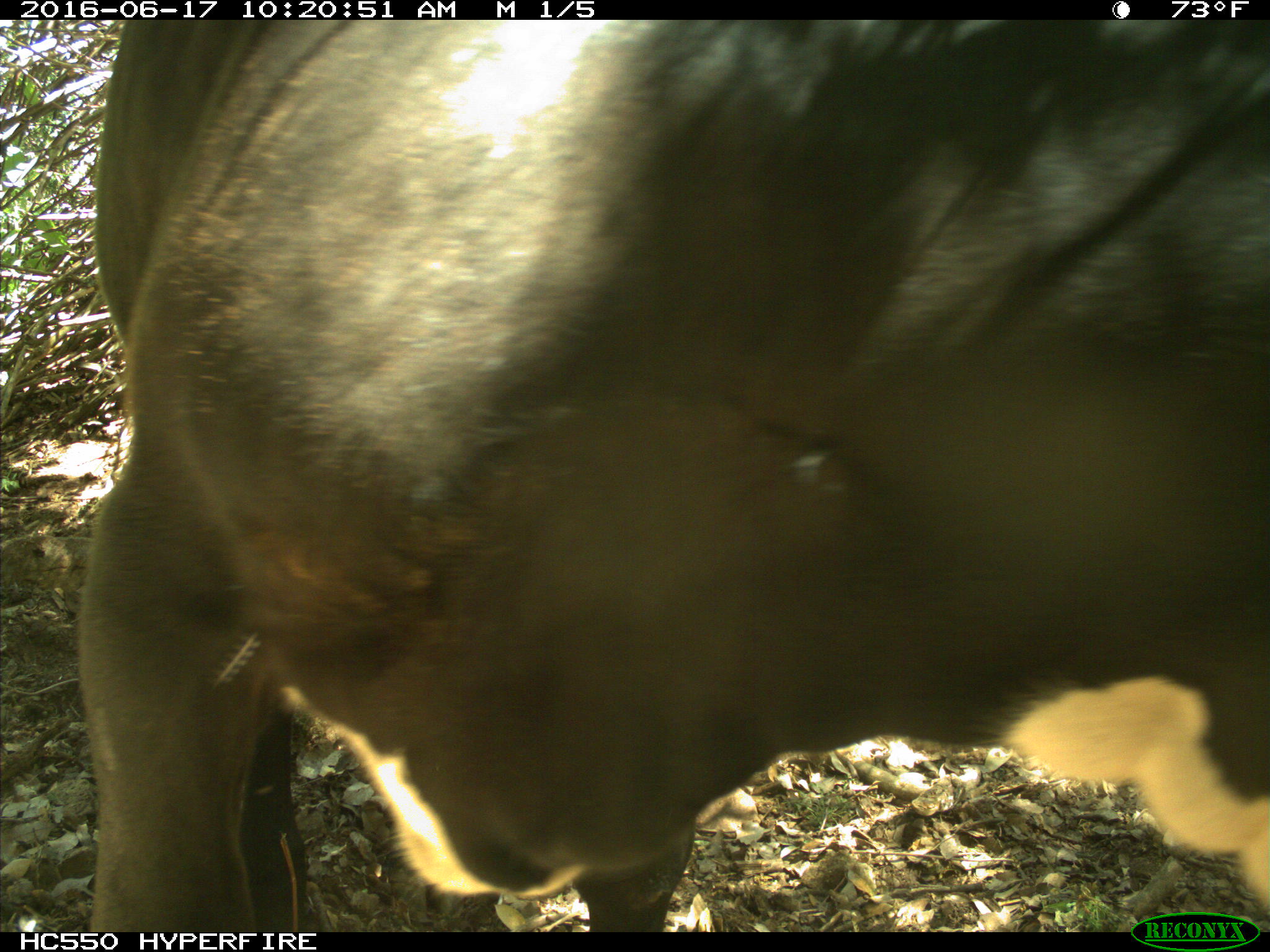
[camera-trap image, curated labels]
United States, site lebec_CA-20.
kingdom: Animalia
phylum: Chordata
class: Mammalia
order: Artiodactyla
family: Bovidae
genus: Bos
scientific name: Bos taurus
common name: domestic cow